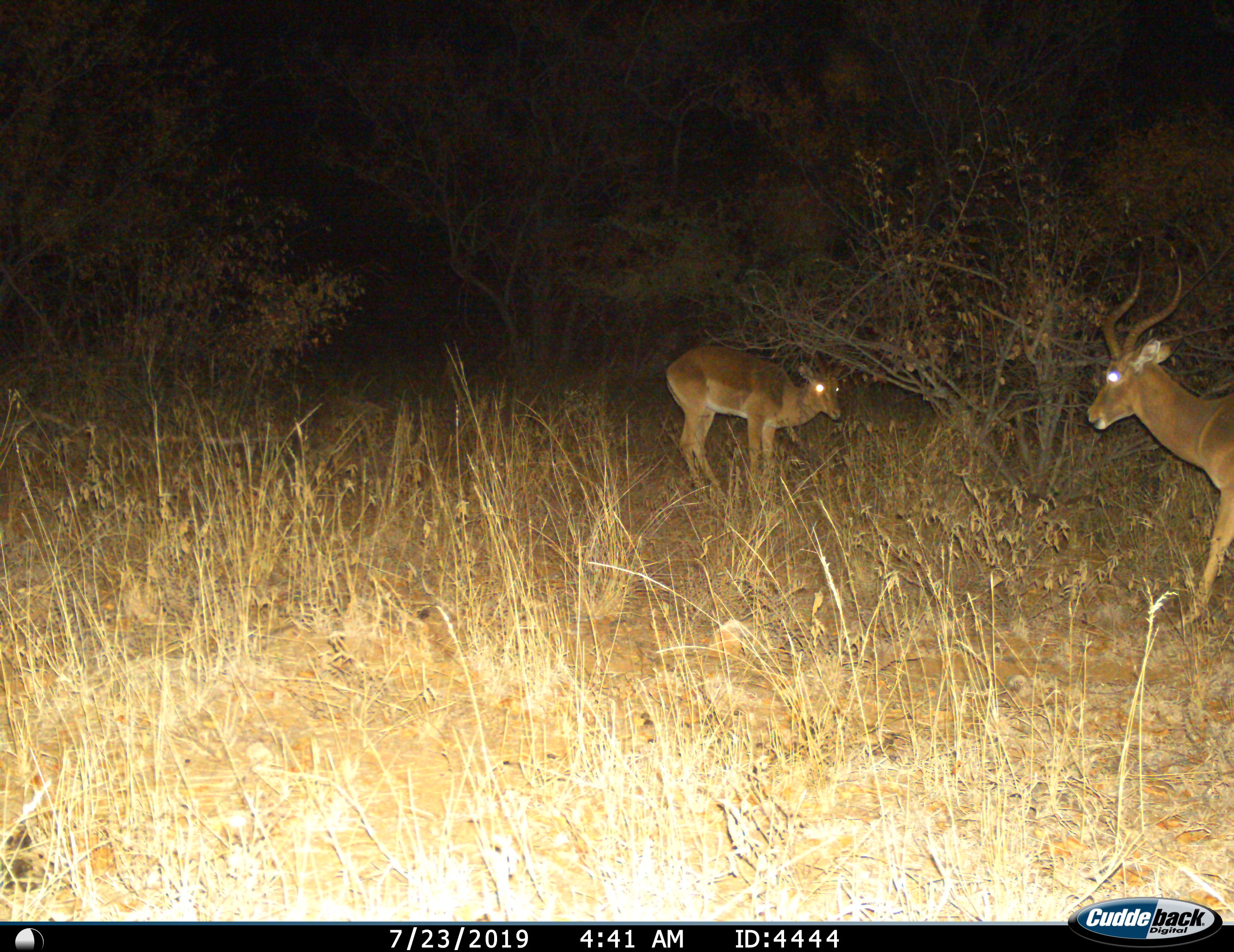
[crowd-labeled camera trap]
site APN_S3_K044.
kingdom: Animalia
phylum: Chordata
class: Mammalia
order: Artiodactyla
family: Bovidae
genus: Aepyceros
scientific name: Aepyceros melampus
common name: impala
Impala (Aepyceros melampus), count 2. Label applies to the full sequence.